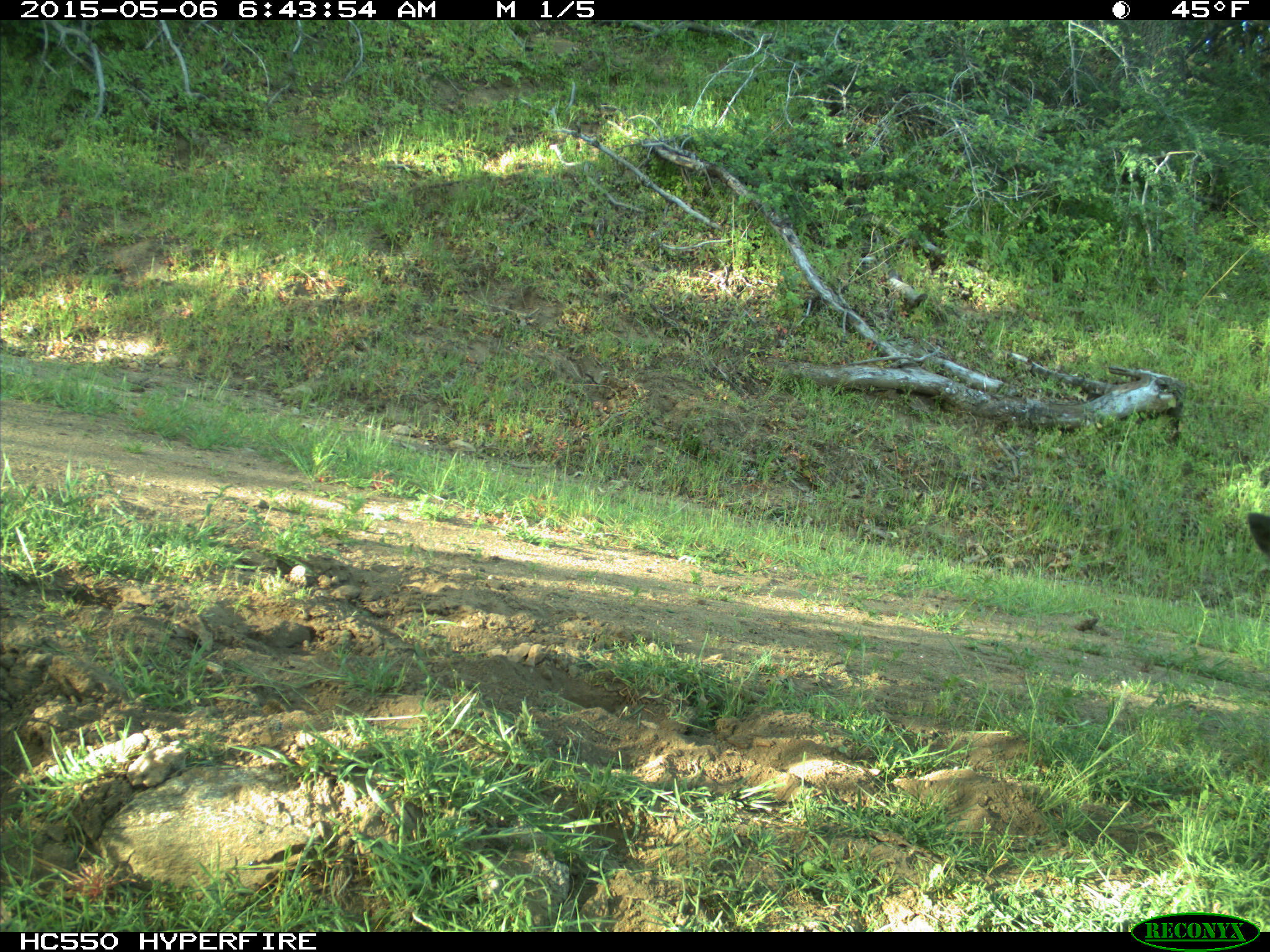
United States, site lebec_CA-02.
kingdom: Animalia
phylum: Chordata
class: Mammalia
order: Artiodactyla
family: Bovidae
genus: Bos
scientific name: Bos taurus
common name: domestic cow